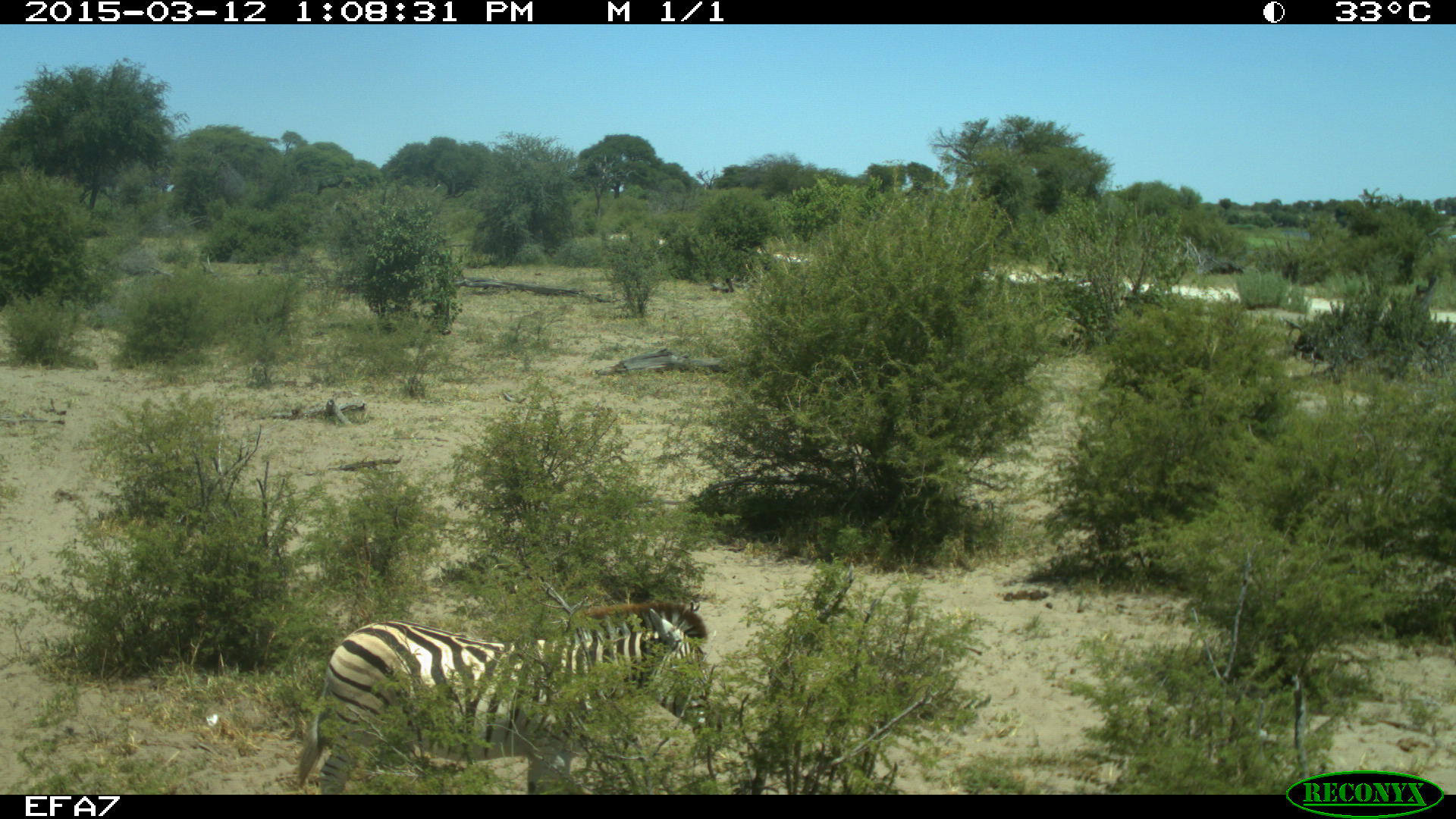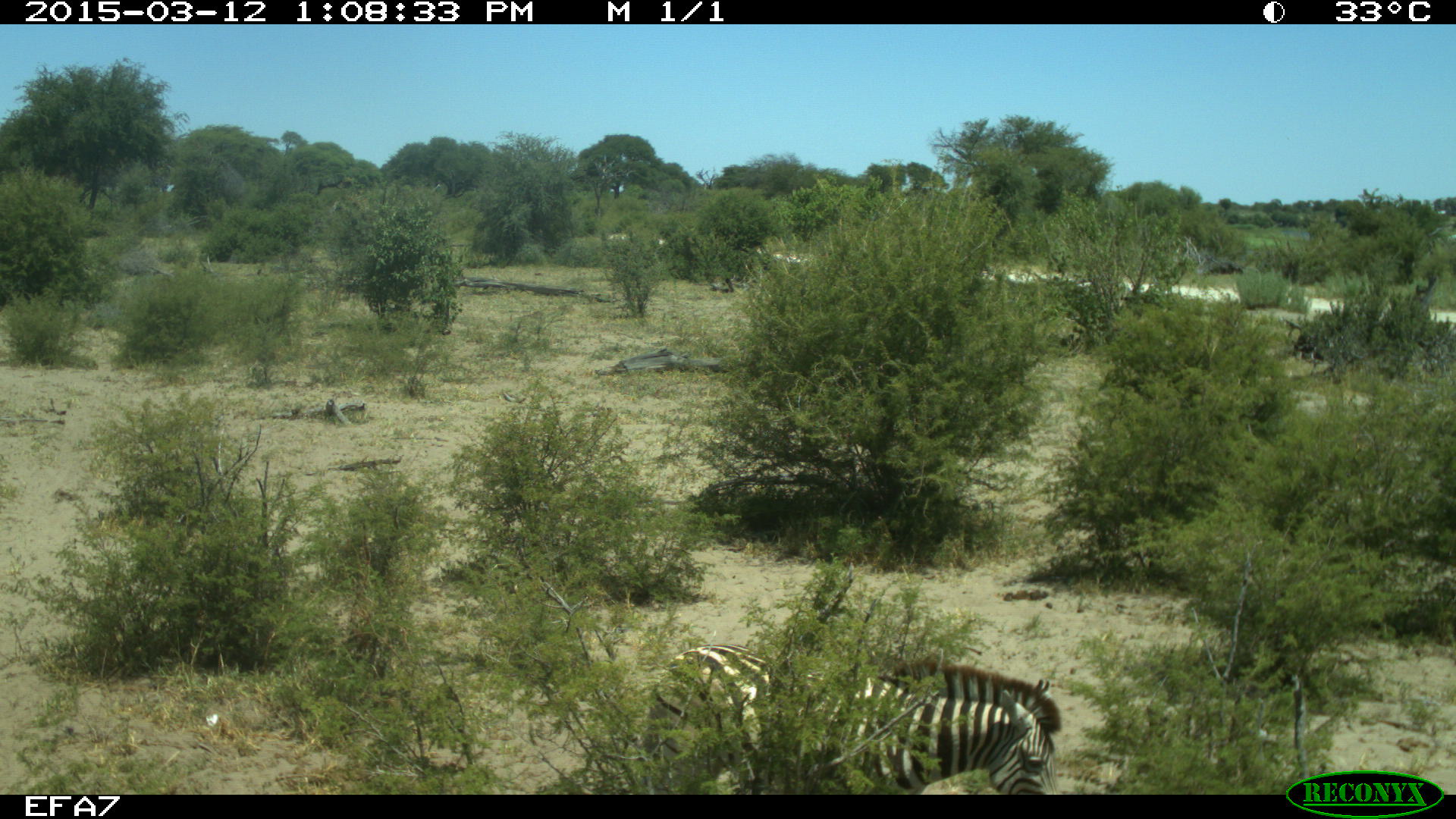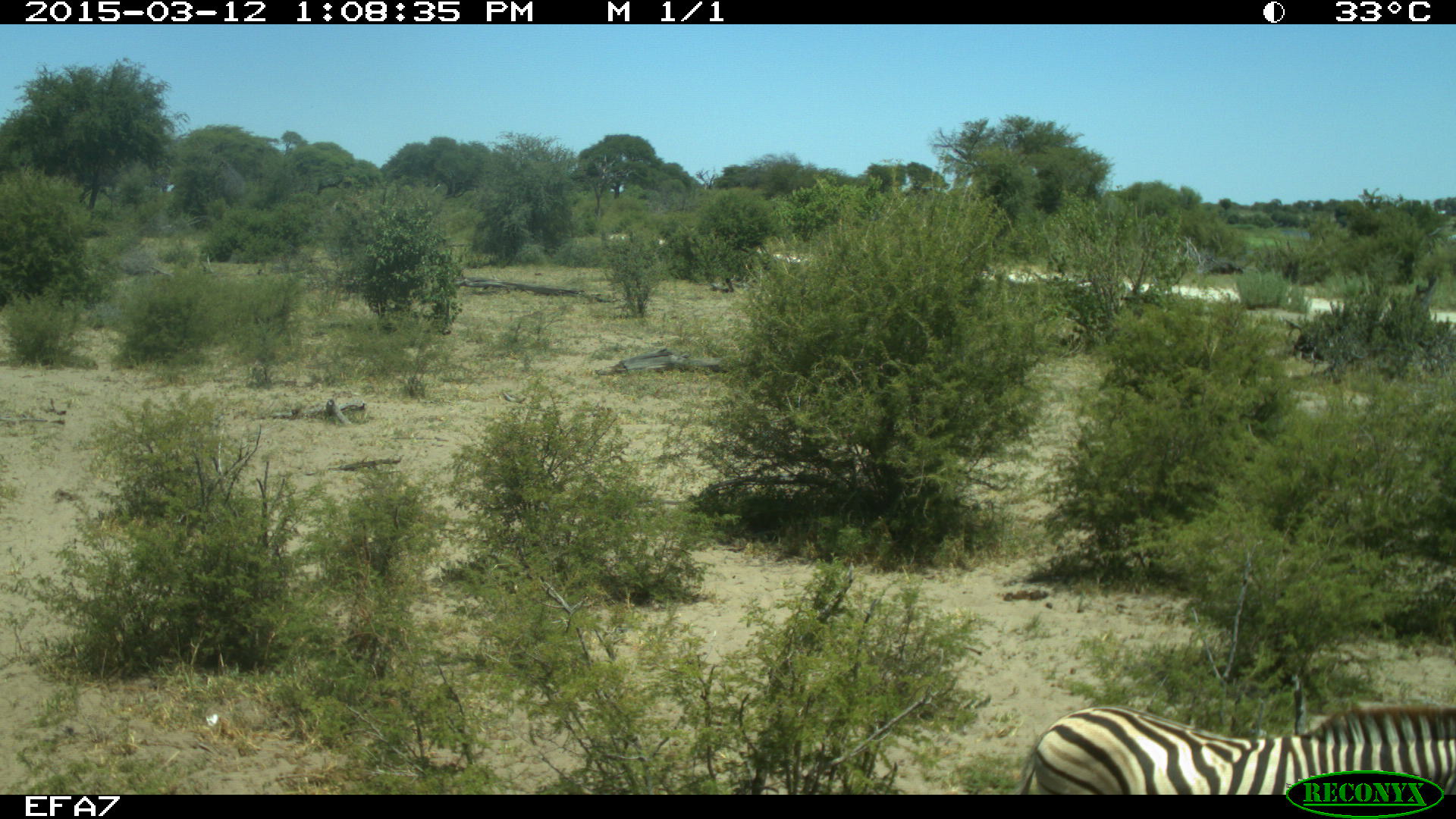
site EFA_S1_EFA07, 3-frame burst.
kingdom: Animalia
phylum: Chordata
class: Mammalia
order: Perissodactyla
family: Equidae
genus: Equus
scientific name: Equus quagga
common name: plains zebra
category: zebraplains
Zebraplains (plains zebra) (Equus quagga), count 1. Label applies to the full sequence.